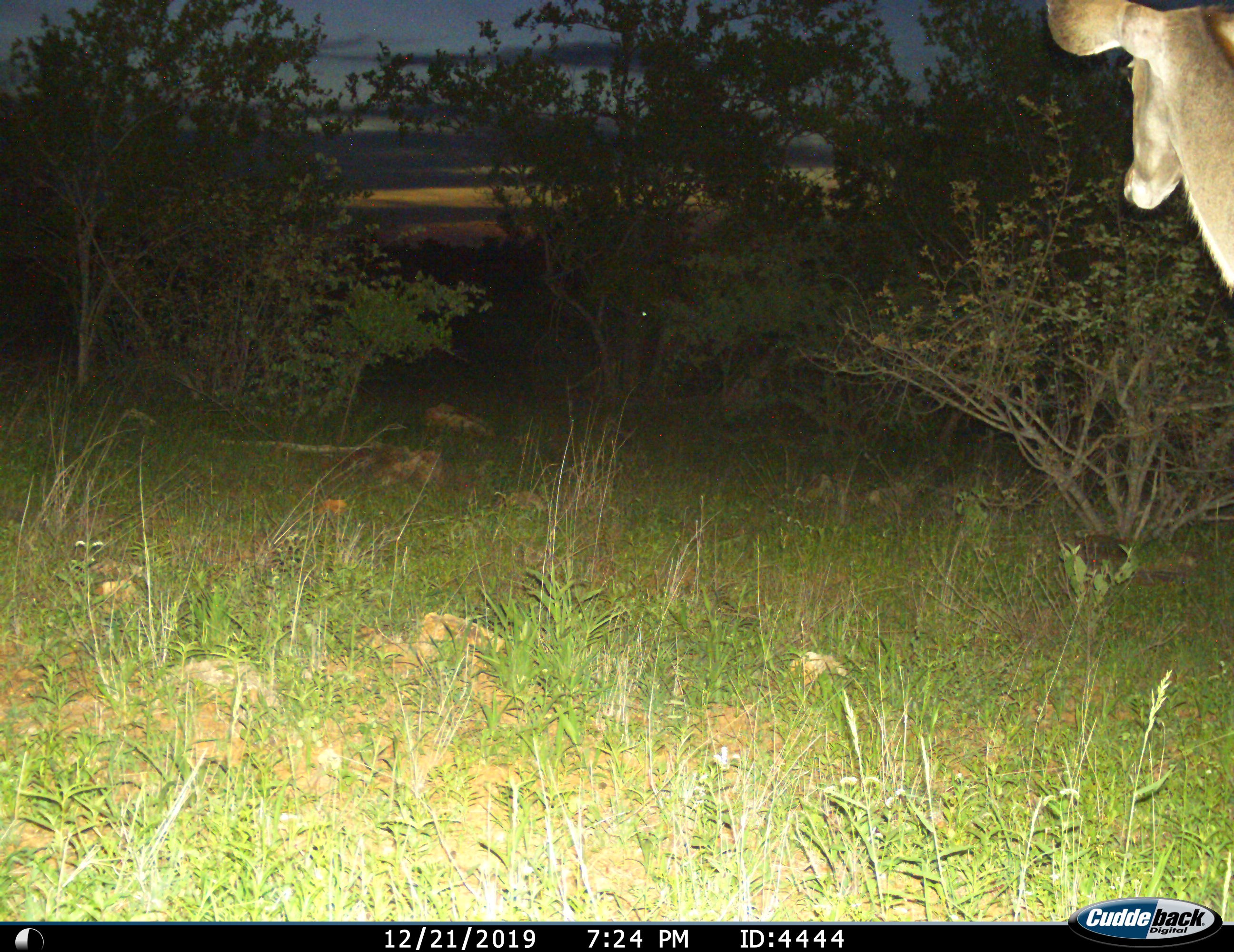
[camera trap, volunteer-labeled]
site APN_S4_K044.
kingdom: Animalia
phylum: Chordata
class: Mammalia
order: Artiodactyla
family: Bovidae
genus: Tragelaphus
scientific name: Tragelaphus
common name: kudu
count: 1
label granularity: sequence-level